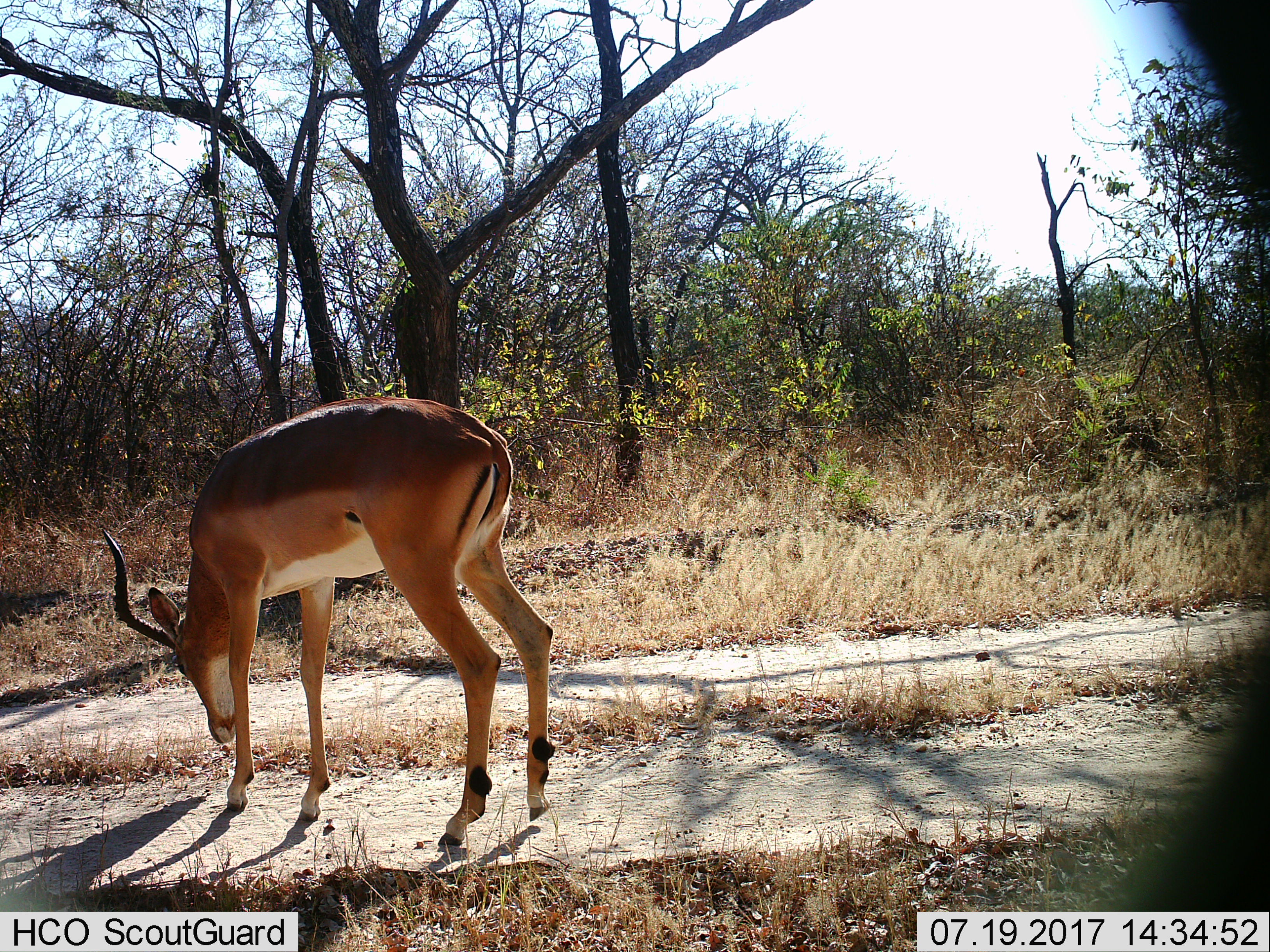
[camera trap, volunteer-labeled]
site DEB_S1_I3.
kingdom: Animalia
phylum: Chordata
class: Mammalia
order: Artiodactyla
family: Bovidae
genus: Aepyceros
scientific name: Aepyceros melampus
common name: impala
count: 1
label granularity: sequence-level